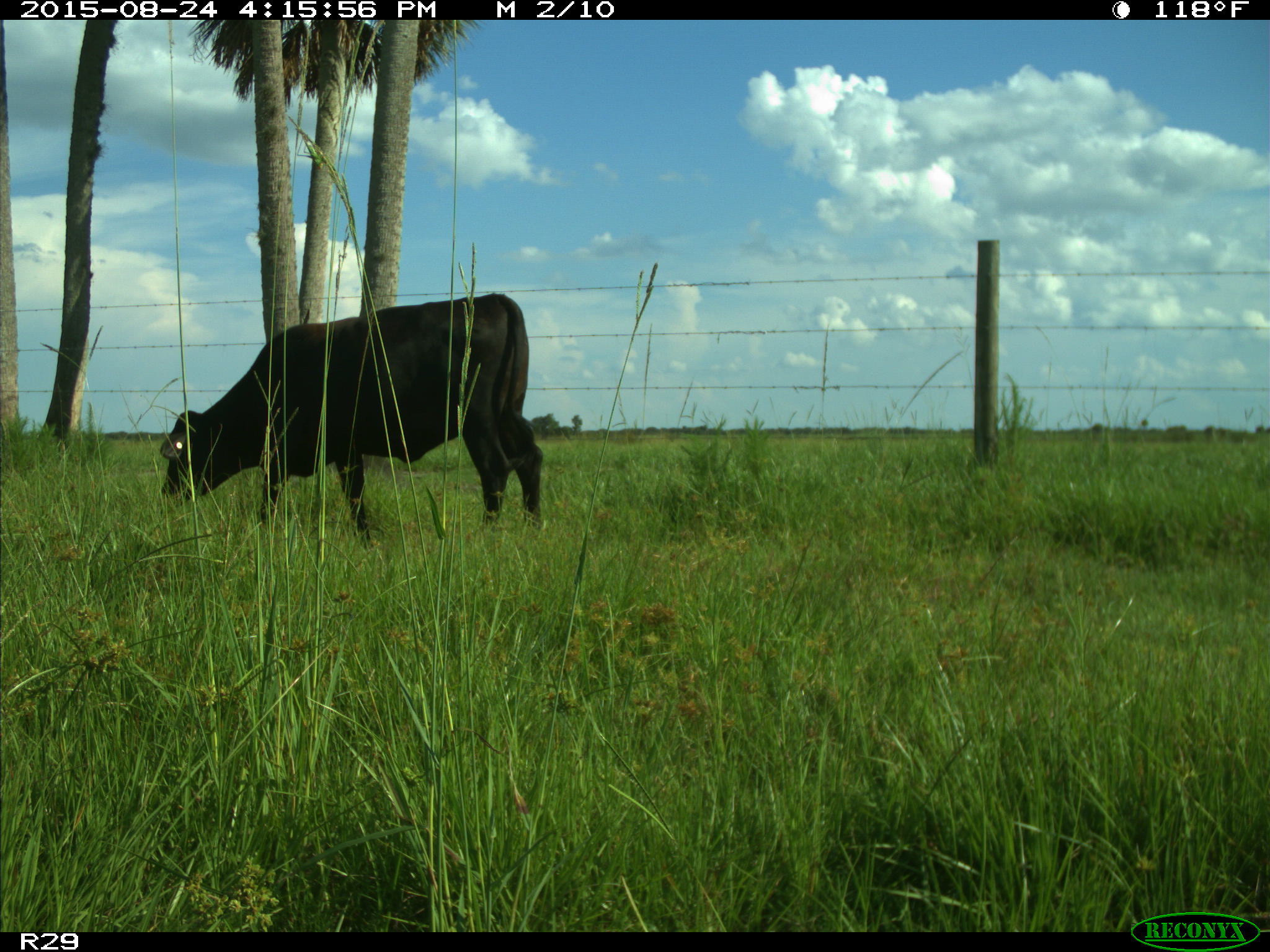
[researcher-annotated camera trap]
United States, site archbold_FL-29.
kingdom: Animalia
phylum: Chordata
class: Mammalia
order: Artiodactyla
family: Bovidae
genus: Bos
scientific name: Bos taurus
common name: domestic cow